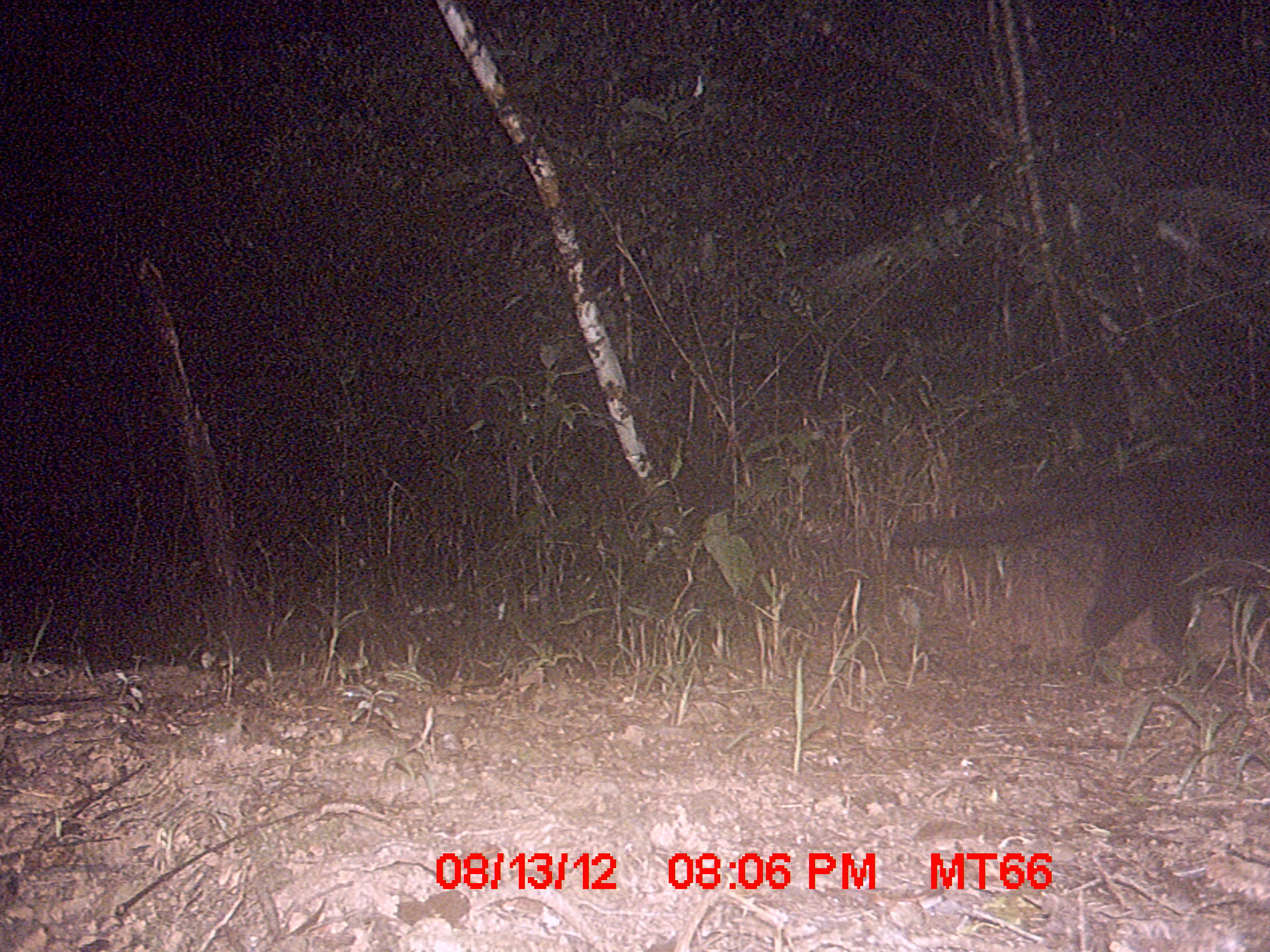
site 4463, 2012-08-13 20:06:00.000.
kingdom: Animalia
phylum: Chordata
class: Mammalia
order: Carnivora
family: Felidae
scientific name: Felidae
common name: felids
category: felis sp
Felis sp (felids) (Felidae), count 1.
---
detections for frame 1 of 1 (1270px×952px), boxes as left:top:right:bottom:
felis sp: 886:440:1265:694